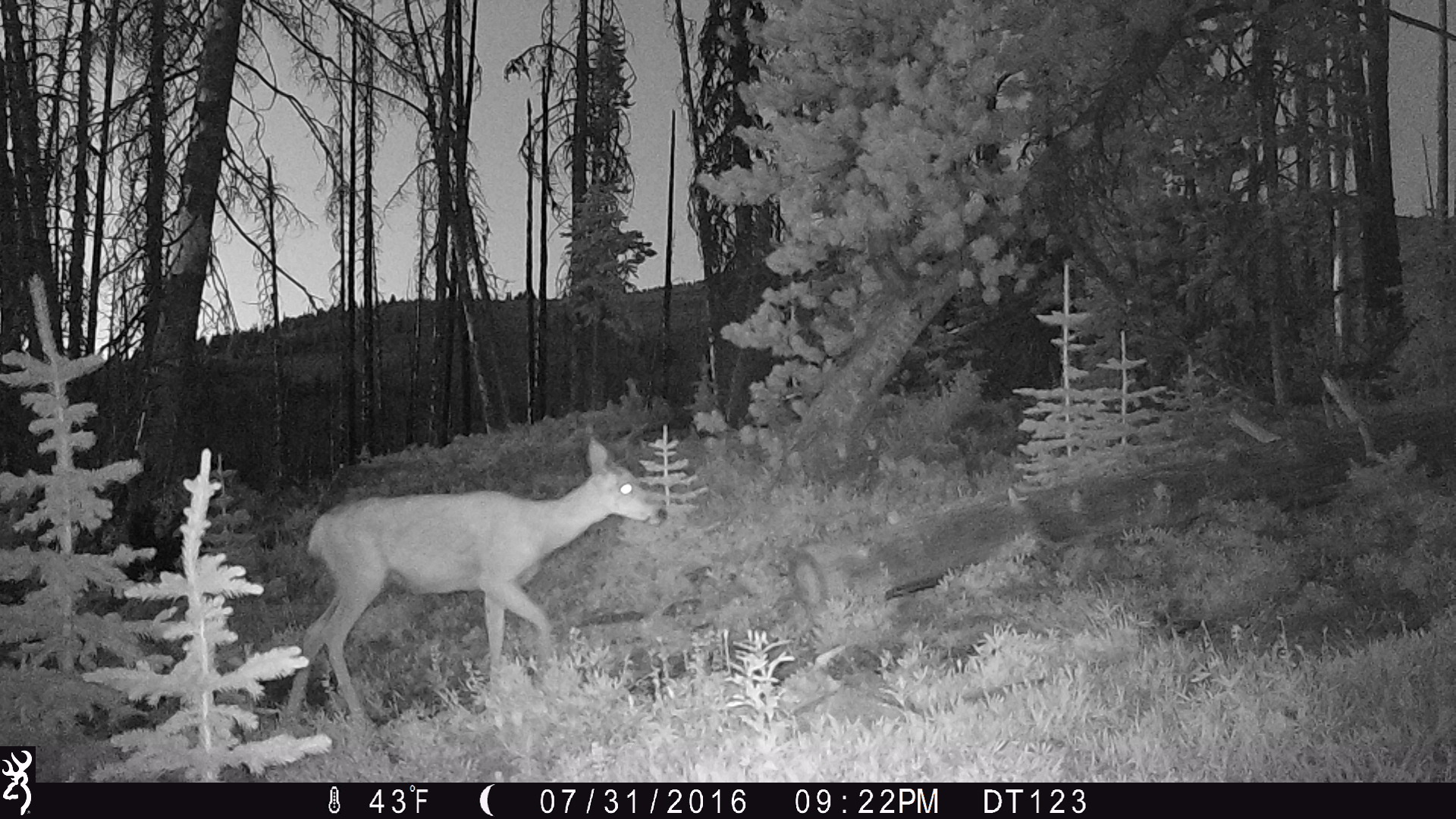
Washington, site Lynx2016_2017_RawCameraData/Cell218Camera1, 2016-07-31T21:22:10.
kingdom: Animalia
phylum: Chordata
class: Mammalia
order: Artiodactyla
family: Cervidae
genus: Odocoileus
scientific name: Odocoileus hemionus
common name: mule deer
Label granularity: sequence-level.